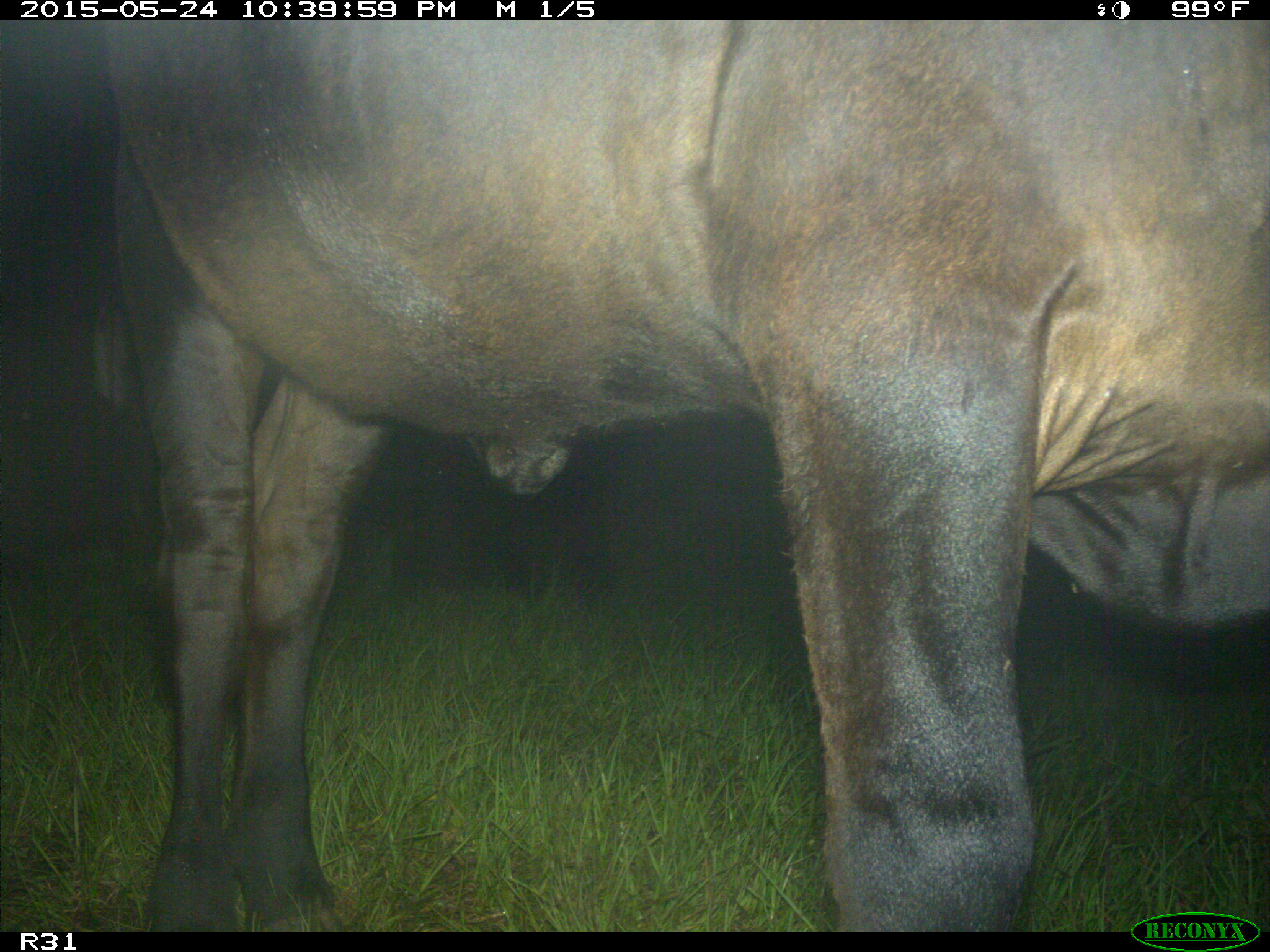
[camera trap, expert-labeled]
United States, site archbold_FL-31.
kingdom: Animalia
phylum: Chordata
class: Mammalia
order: Artiodactyla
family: Bovidae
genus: Bos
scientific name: Bos taurus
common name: domestic cow